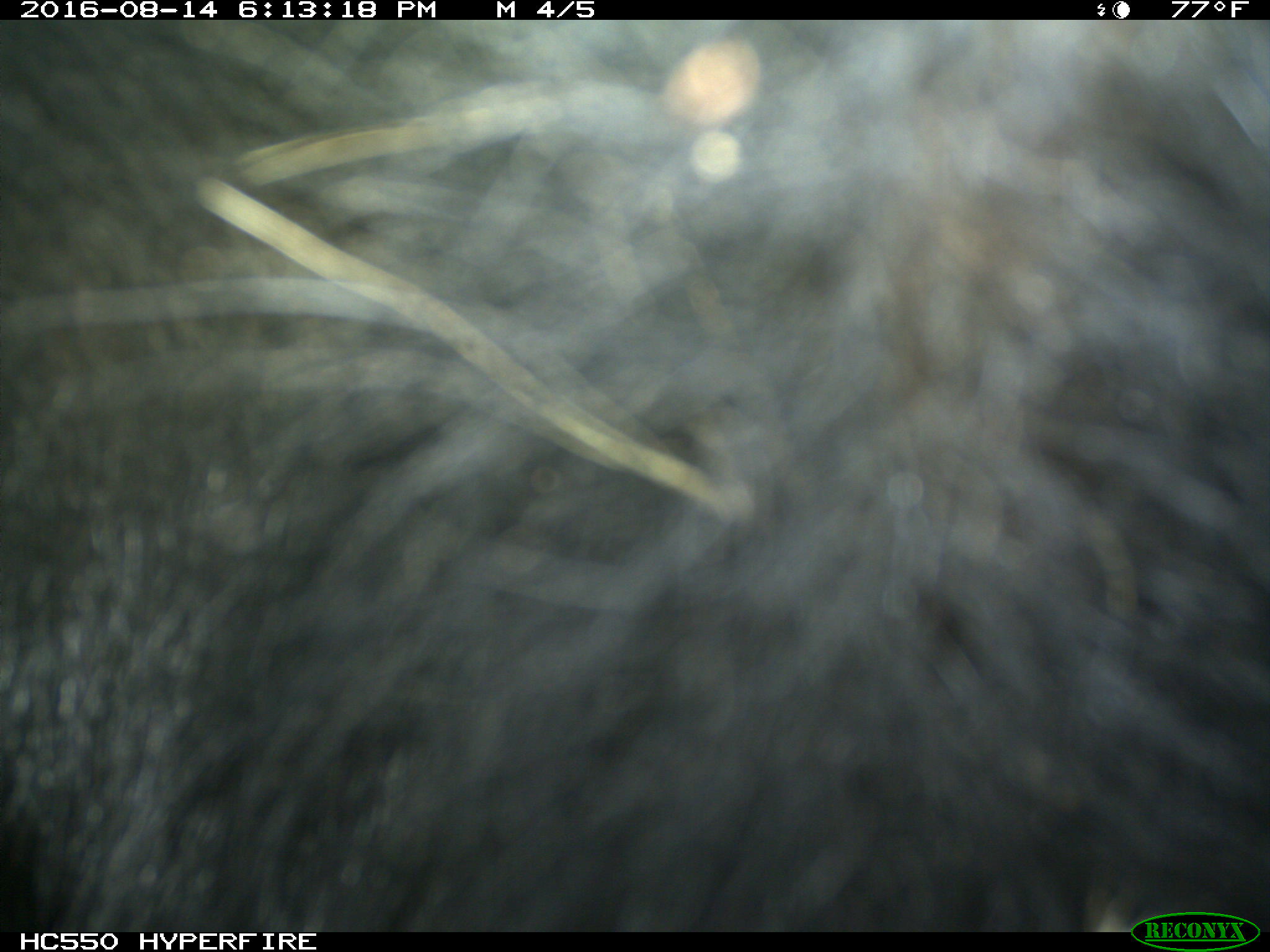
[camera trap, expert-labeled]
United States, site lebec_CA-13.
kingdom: Animalia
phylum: Chordata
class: Mammalia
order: Carnivora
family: Ursidae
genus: Ursus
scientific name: Ursus americanus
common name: american black bear